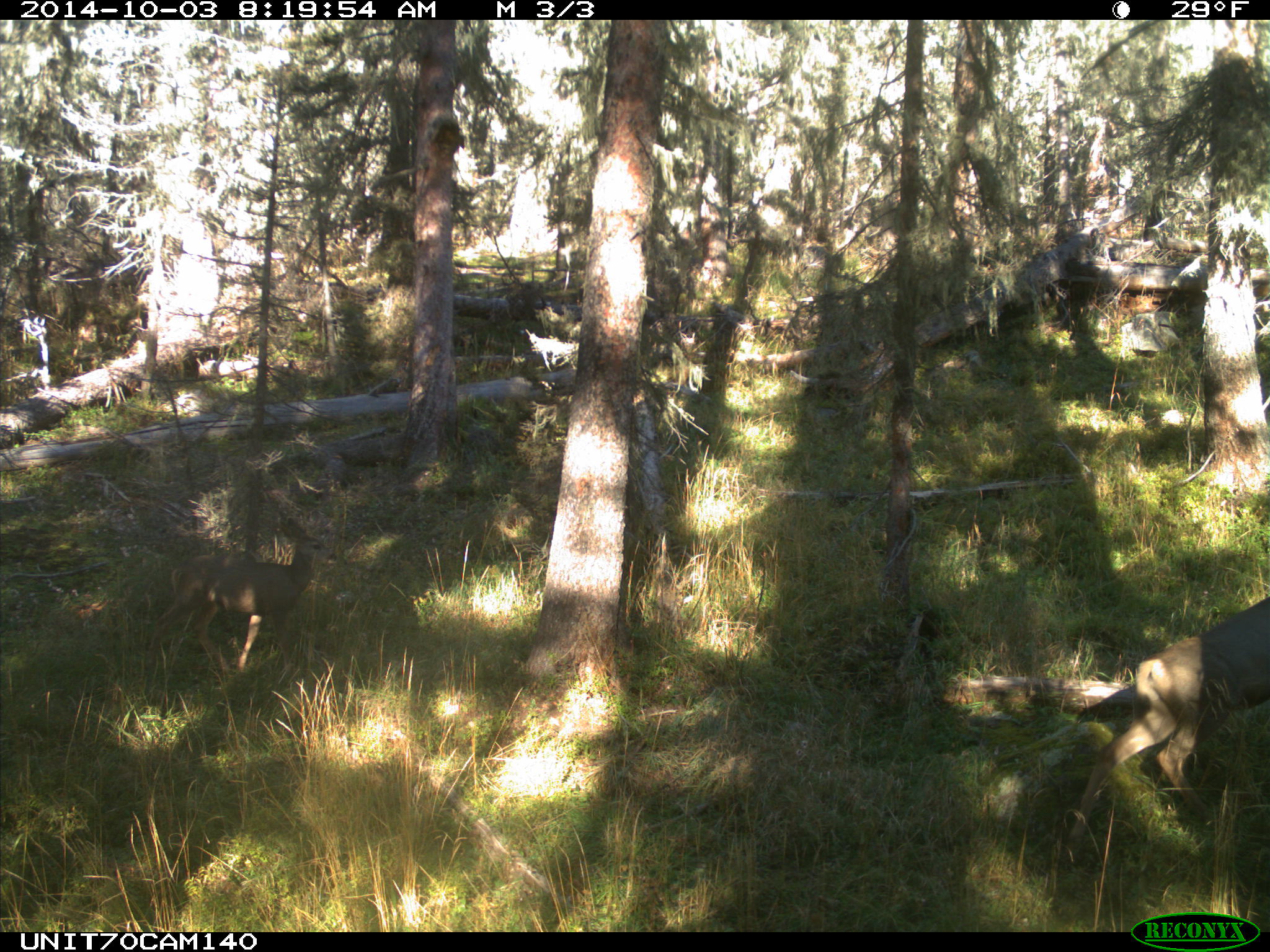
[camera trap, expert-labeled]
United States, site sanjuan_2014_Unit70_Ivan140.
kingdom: Animalia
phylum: Chordata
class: Mammalia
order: Artiodactyla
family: Cervidae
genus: Odocoileus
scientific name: Odocoileus hemionus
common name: mule deer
Odocoileus hemionus (mule deer).